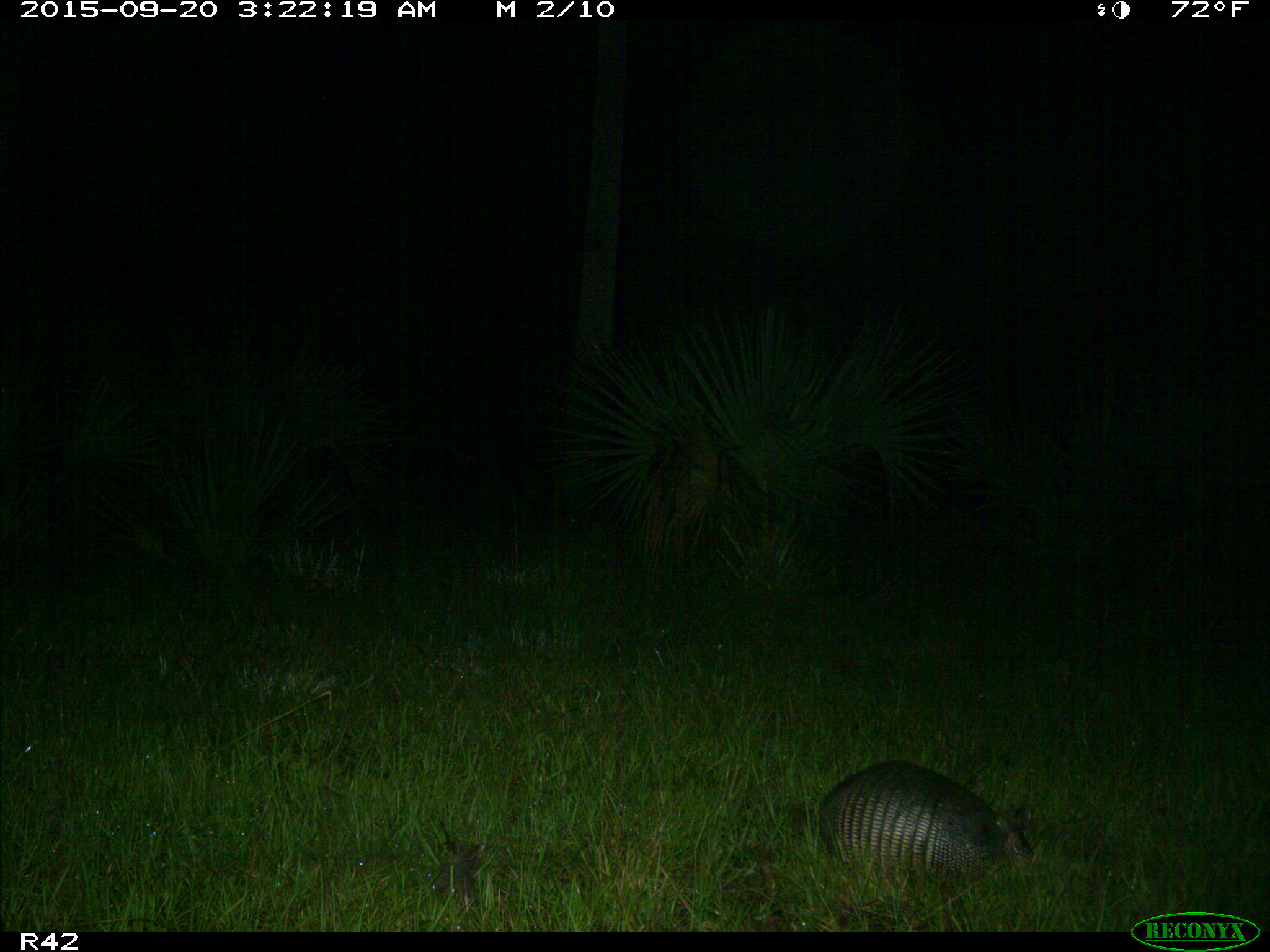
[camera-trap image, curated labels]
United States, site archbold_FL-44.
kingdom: Animalia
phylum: Chordata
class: Mammalia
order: Cingulata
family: Dasypodidae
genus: Dasypus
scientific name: Dasypus novemcinctus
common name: nine-banded armadillo